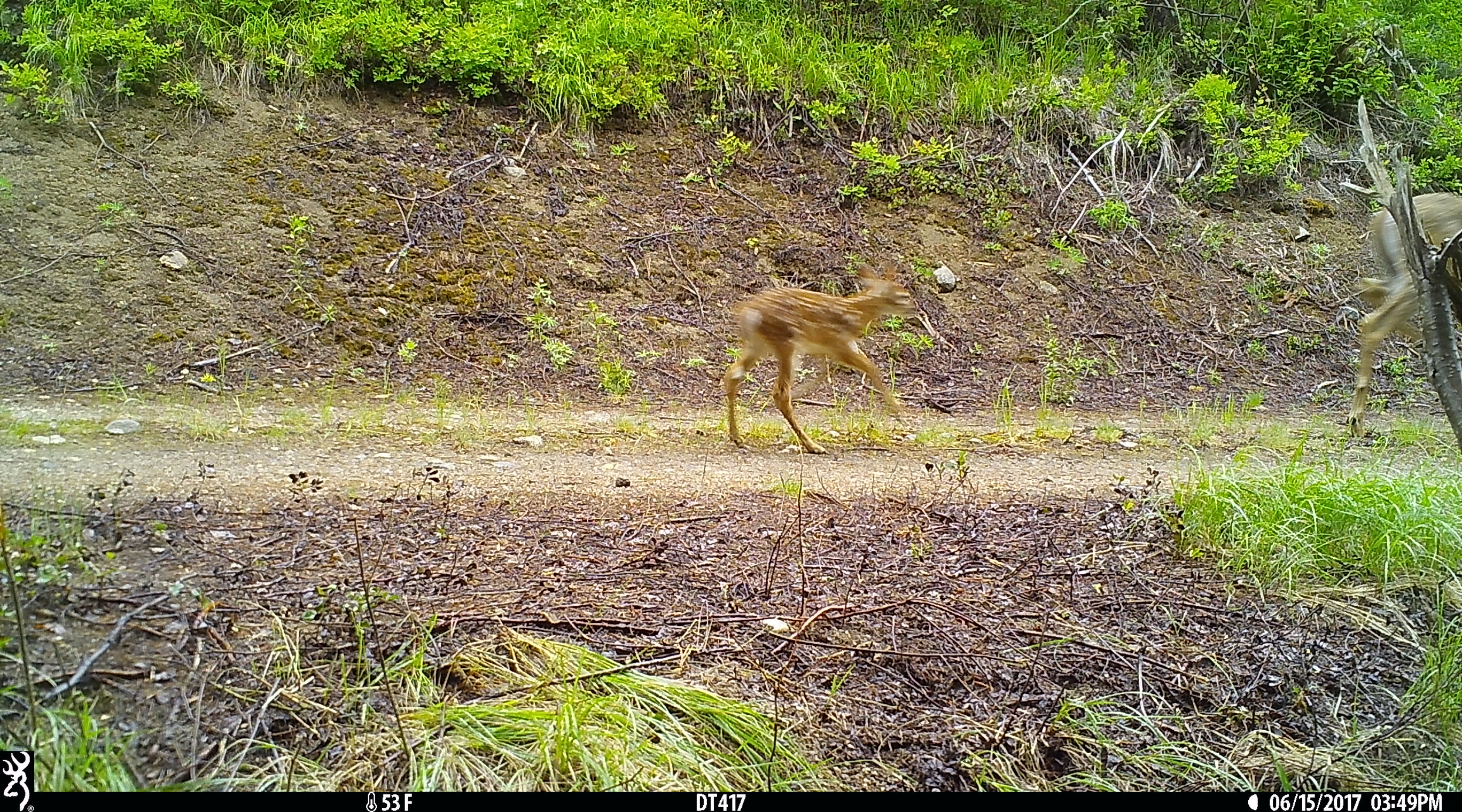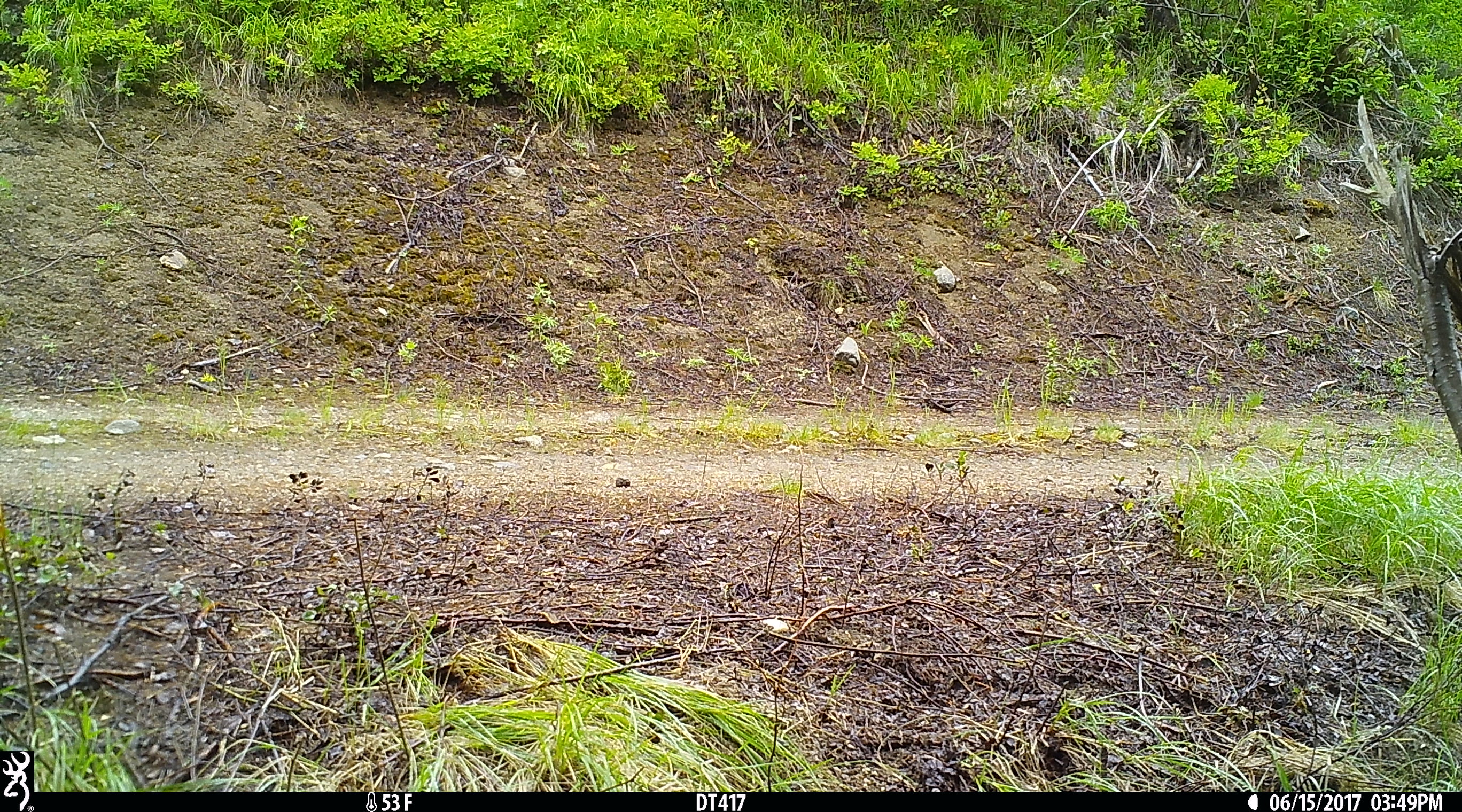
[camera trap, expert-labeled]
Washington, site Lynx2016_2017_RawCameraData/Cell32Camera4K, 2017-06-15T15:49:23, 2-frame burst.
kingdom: Animalia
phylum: Chordata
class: Mammalia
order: Artiodactyla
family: Cervidae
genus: Odocoileus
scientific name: Odocoileus virginianus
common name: white-tailed deer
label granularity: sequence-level